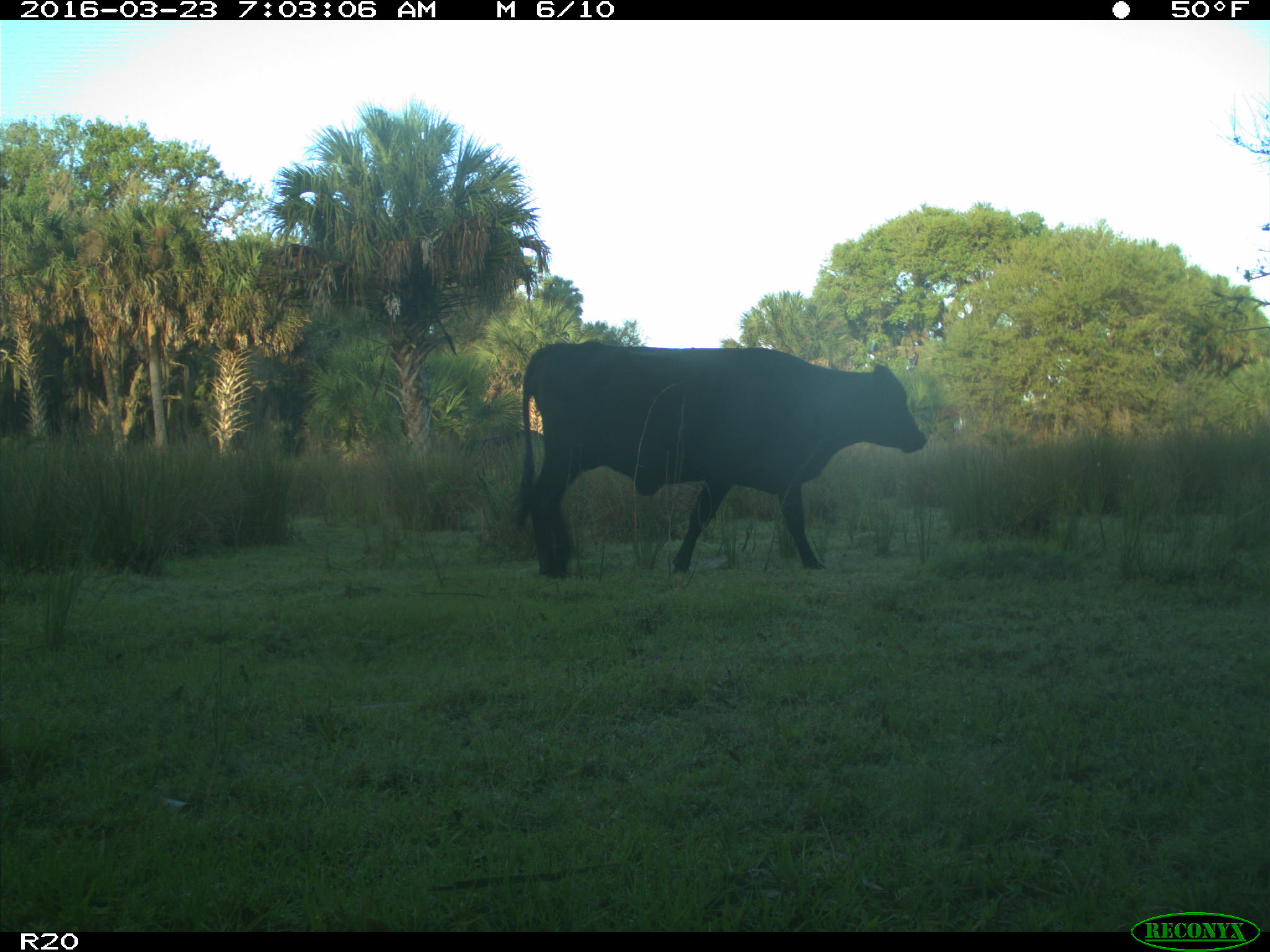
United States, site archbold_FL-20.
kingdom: Animalia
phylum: Chordata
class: Mammalia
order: Artiodactyla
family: Bovidae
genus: Bos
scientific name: Bos taurus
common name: domestic cow